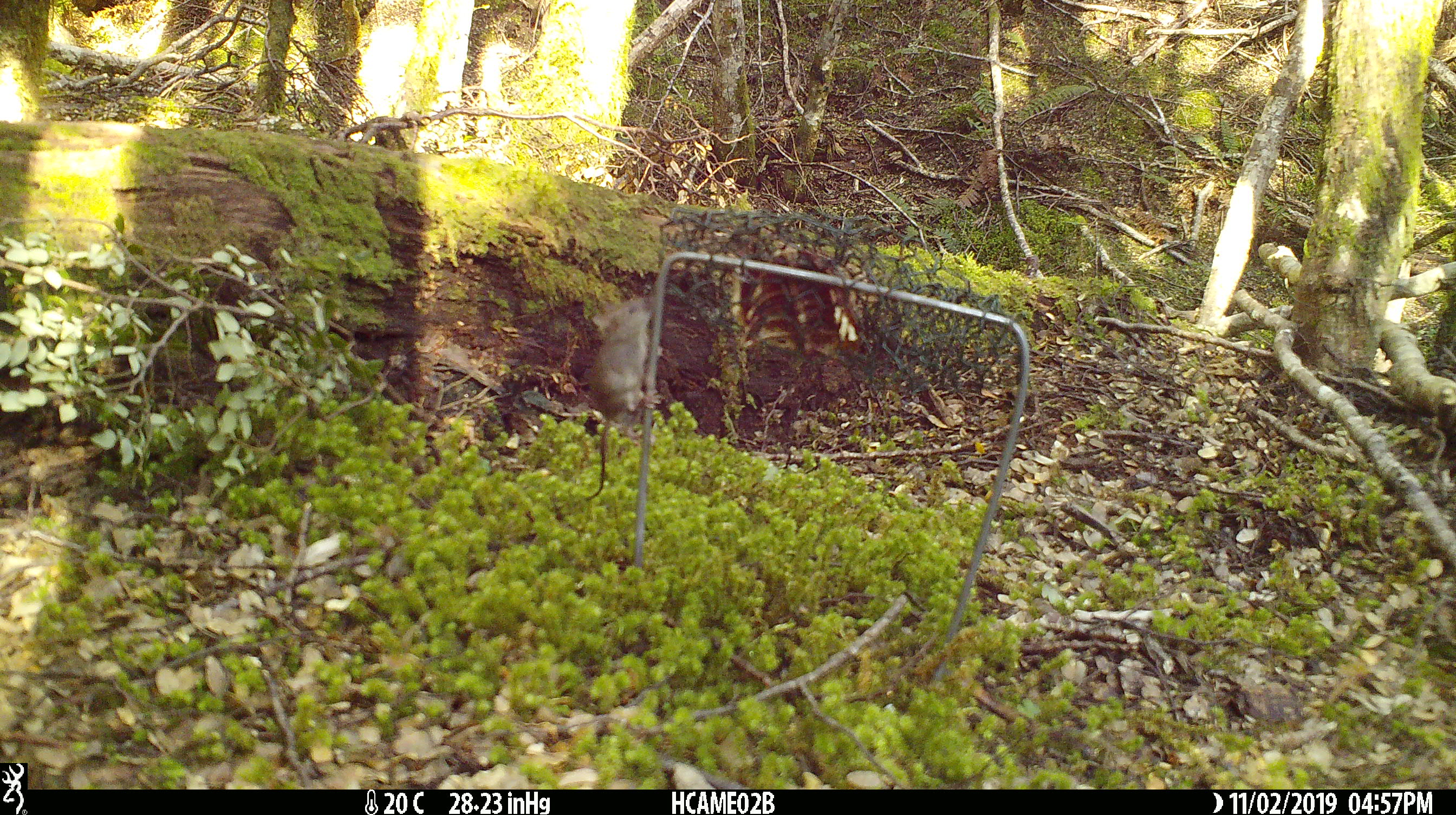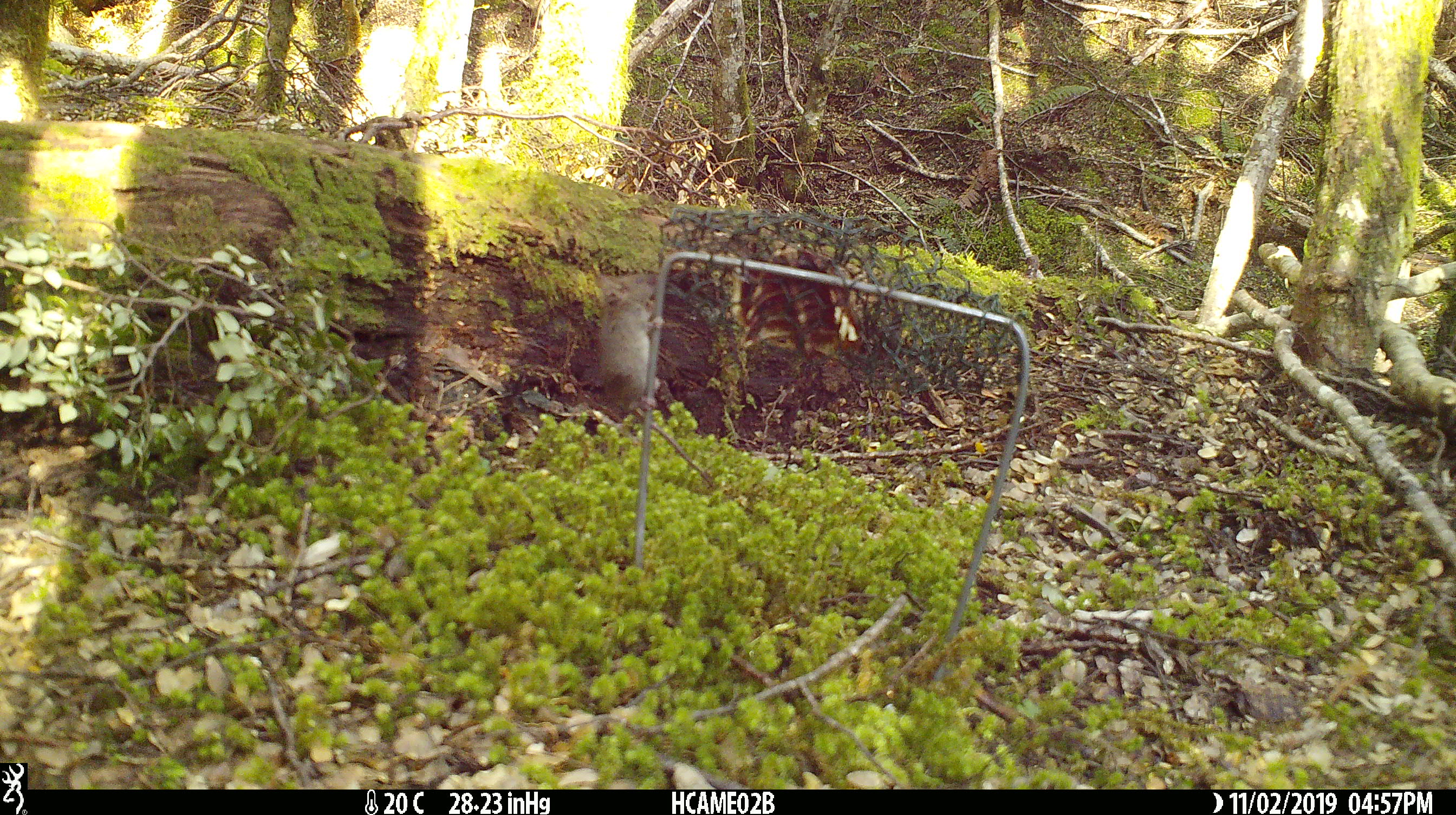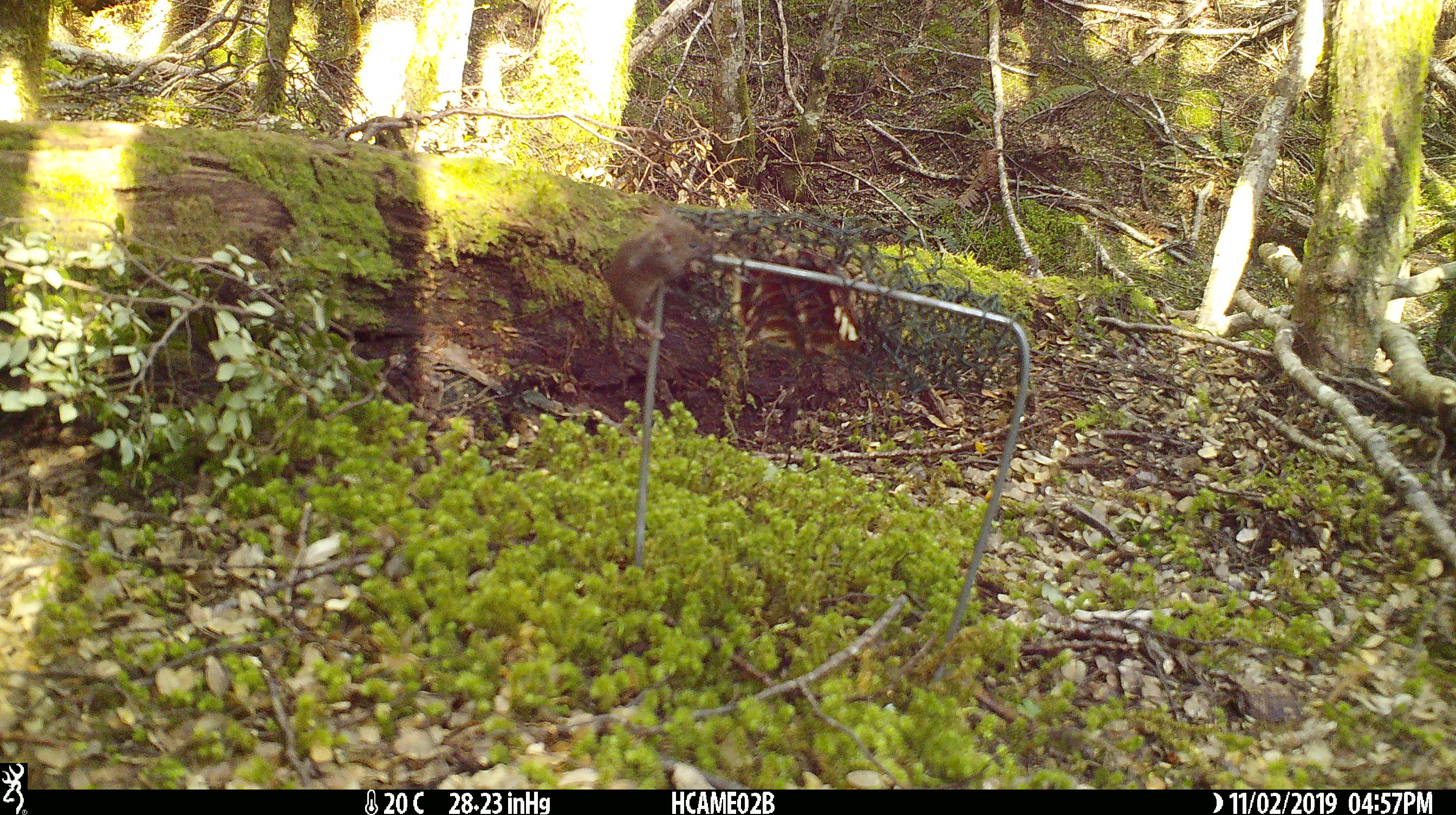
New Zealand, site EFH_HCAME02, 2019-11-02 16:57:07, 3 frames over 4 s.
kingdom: Animalia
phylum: Chordata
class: Mammalia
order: Rodentia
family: Muridae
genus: Mus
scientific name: Mus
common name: mouse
Mouse (Mus).